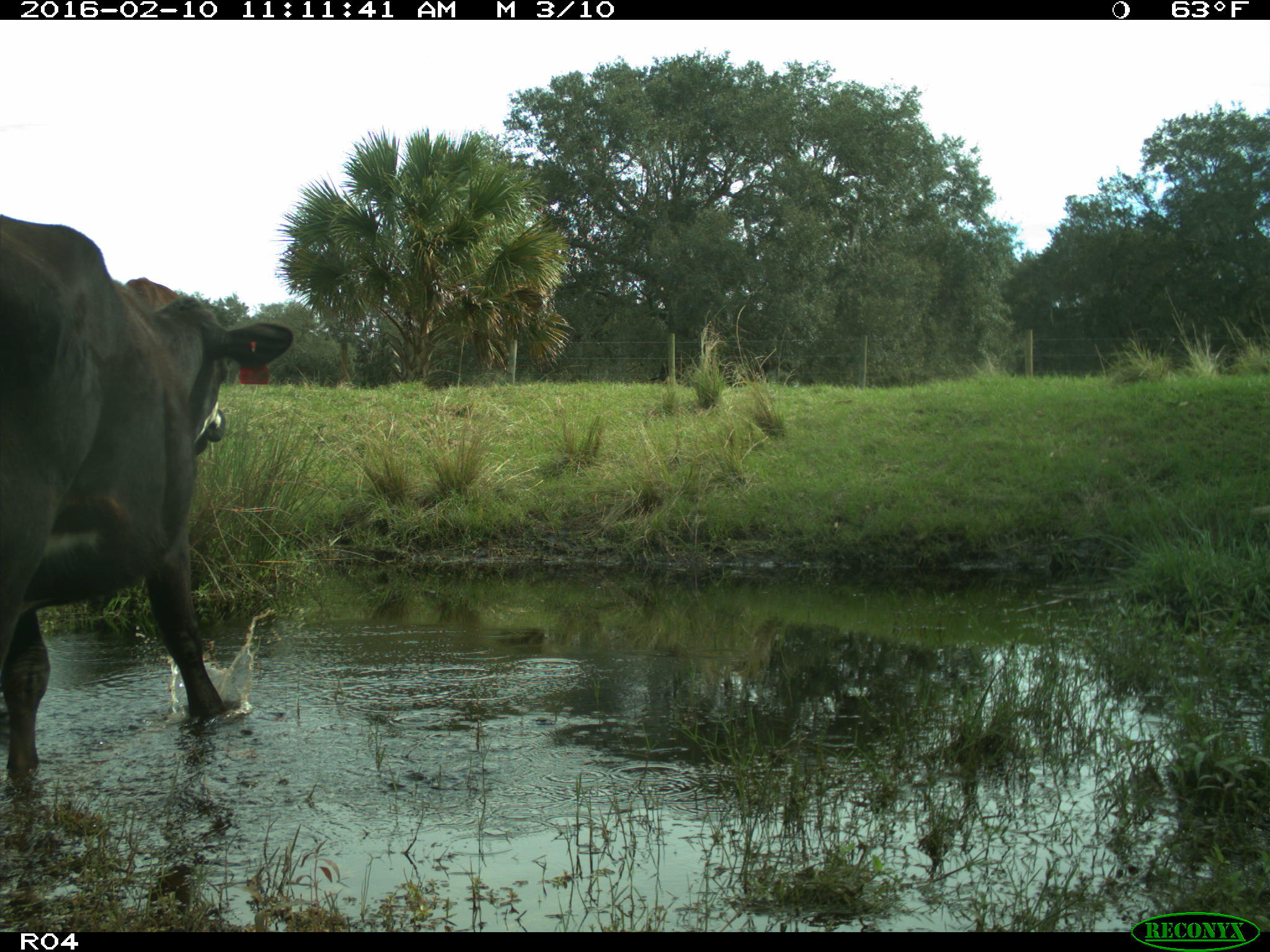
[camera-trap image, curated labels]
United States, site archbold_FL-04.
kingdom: Animalia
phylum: Chordata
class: Mammalia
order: Artiodactyla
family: Bovidae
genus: Bos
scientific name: Bos taurus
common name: domestic cow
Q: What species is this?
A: Bos taurus (domestic cow).